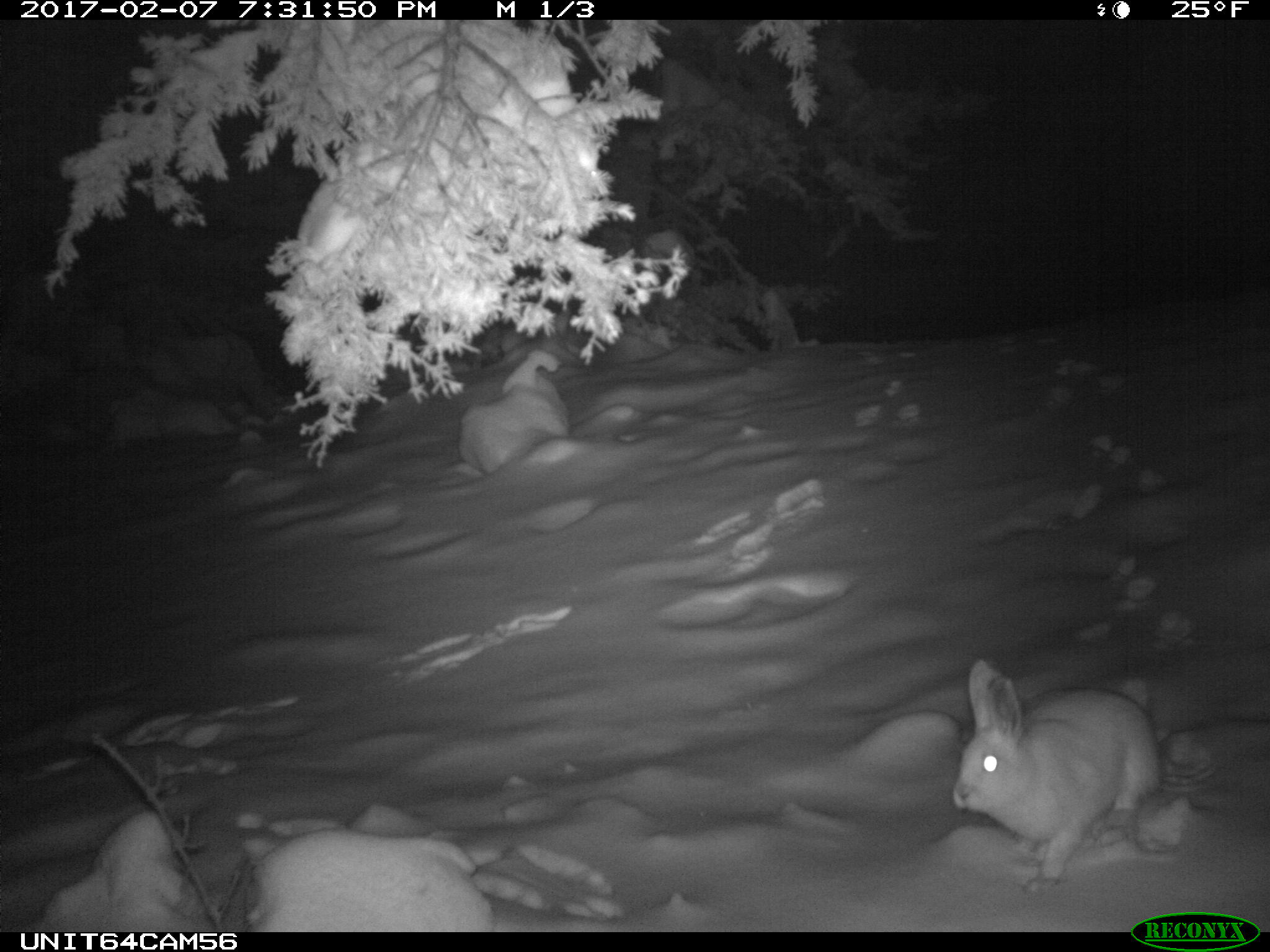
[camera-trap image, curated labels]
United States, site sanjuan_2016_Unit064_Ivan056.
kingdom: Animalia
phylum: Chordata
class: Mammalia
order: Lagomorpha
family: Leporidae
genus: Lepus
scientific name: Lepus americanus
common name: snowshoe hare